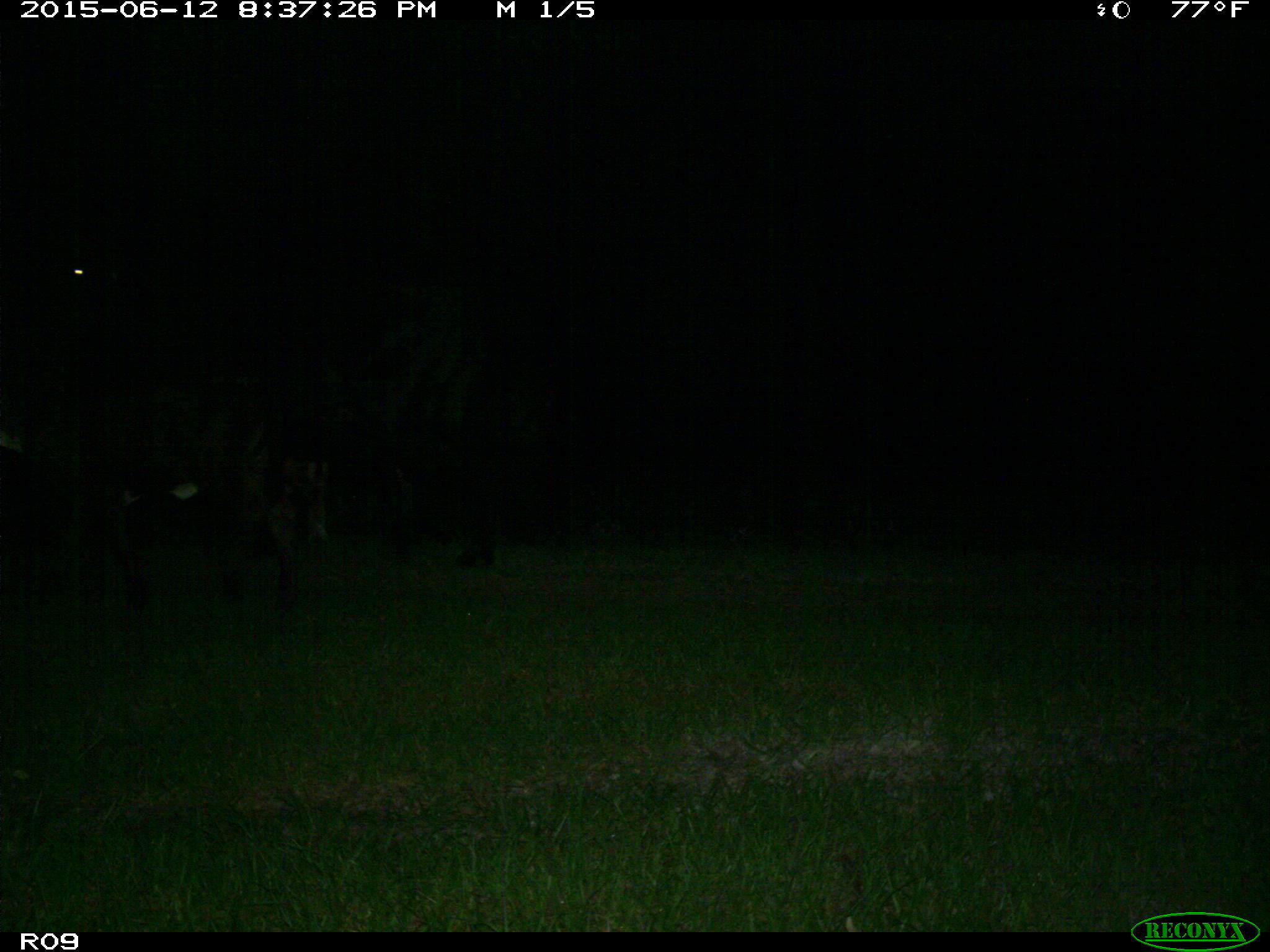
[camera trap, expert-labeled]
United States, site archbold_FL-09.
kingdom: Animalia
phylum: Chordata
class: Mammalia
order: Artiodactyla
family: Bovidae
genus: Bos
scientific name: Bos taurus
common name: domestic cow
Bos taurus (domestic cow).